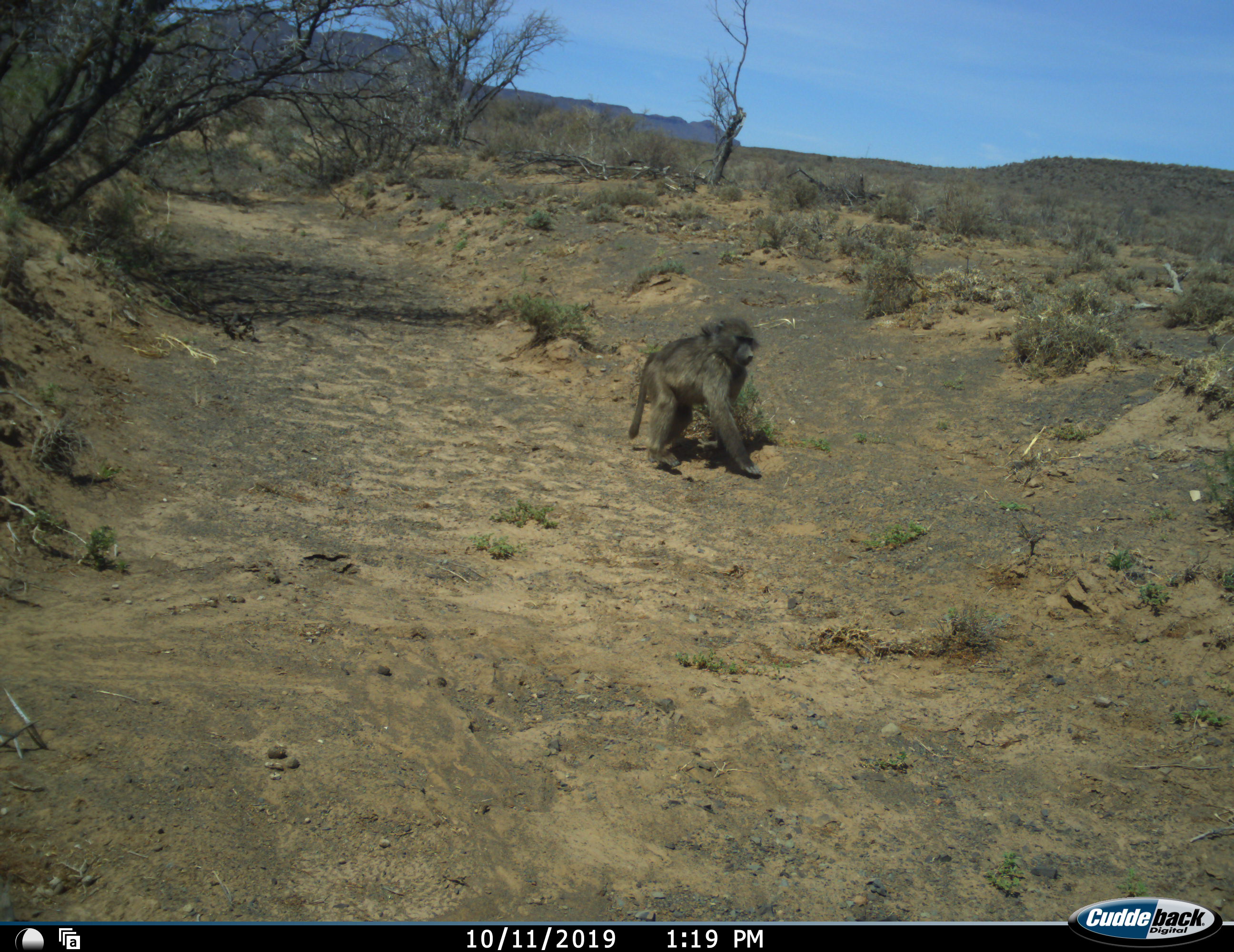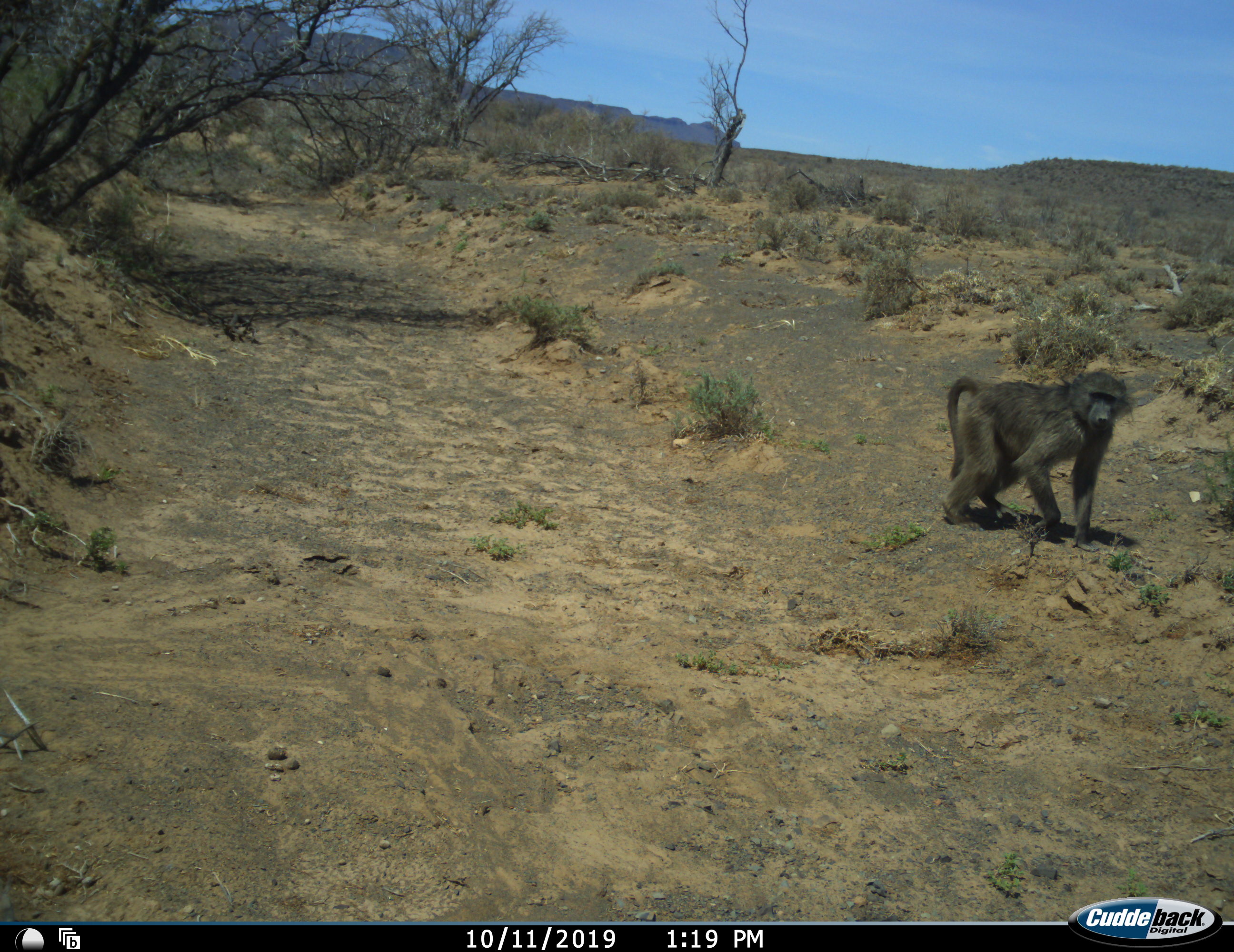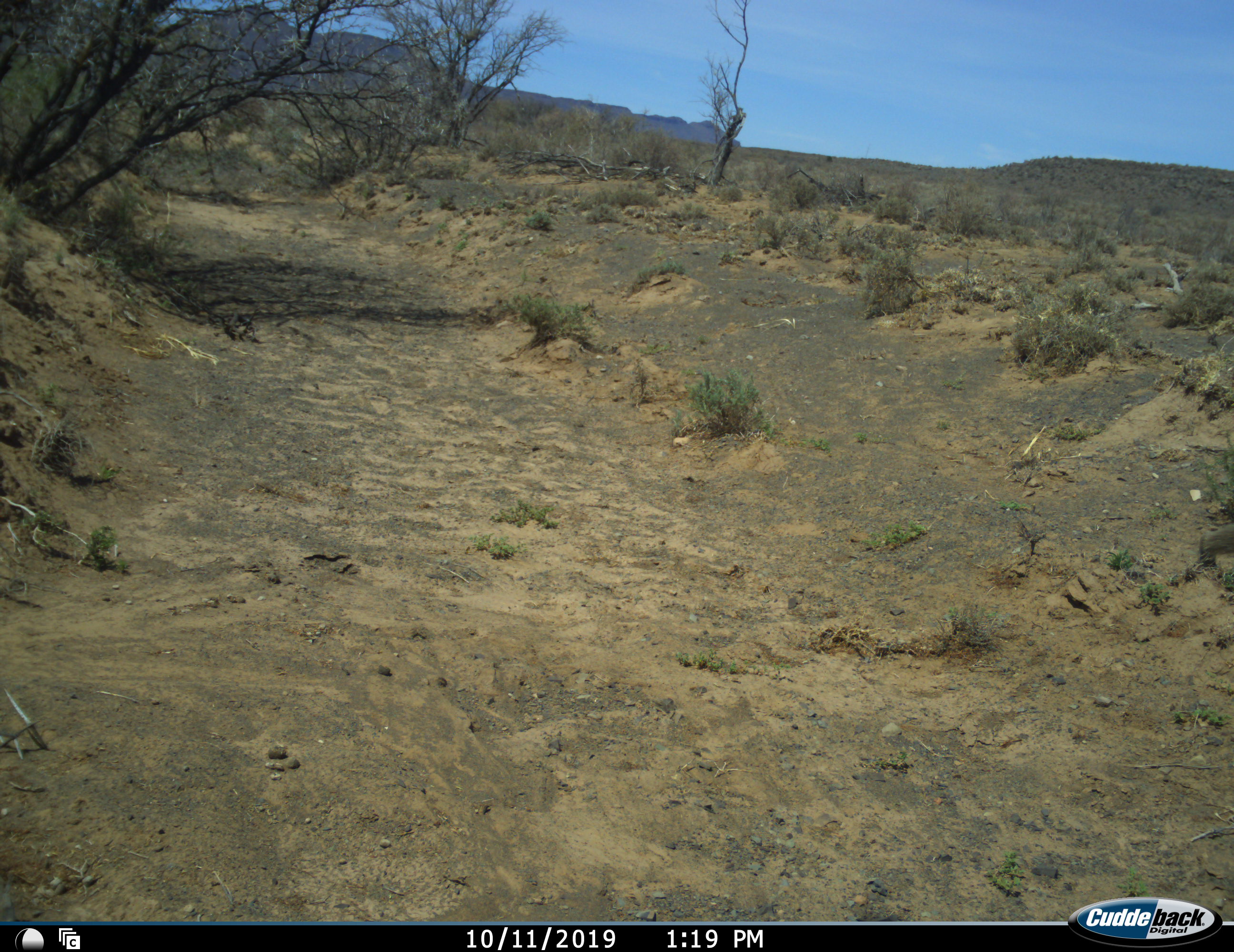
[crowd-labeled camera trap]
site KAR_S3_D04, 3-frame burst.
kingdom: Animalia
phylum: Chordata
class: Mammalia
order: Primates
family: Cercopithecidae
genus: Papio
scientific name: Papio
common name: baboon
Baboon (Papio), count 1. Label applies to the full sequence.